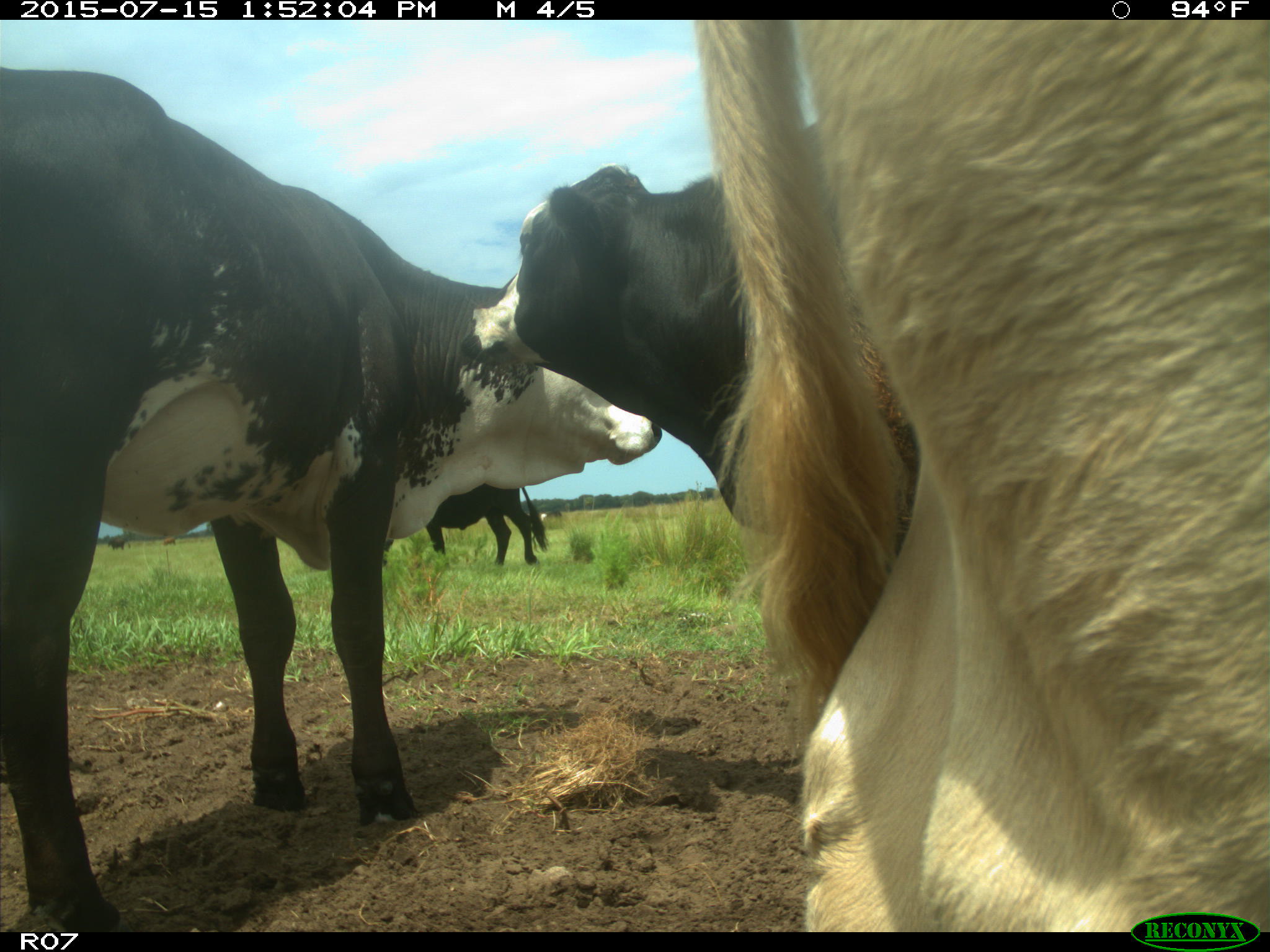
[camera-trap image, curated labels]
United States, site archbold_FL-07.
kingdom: Animalia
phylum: Chordata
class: Mammalia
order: Artiodactyla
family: Bovidae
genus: Bos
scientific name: Bos taurus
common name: domestic cow